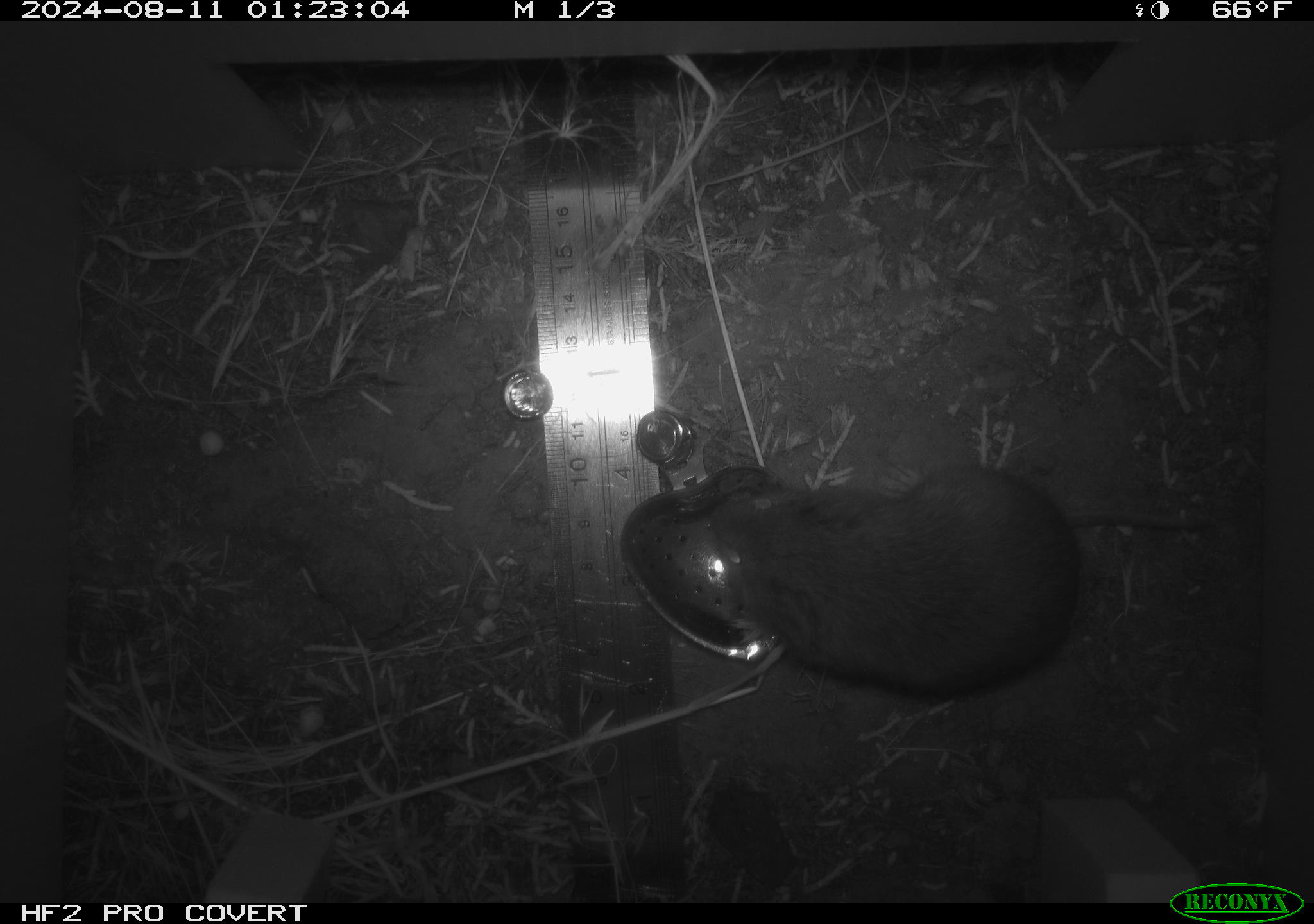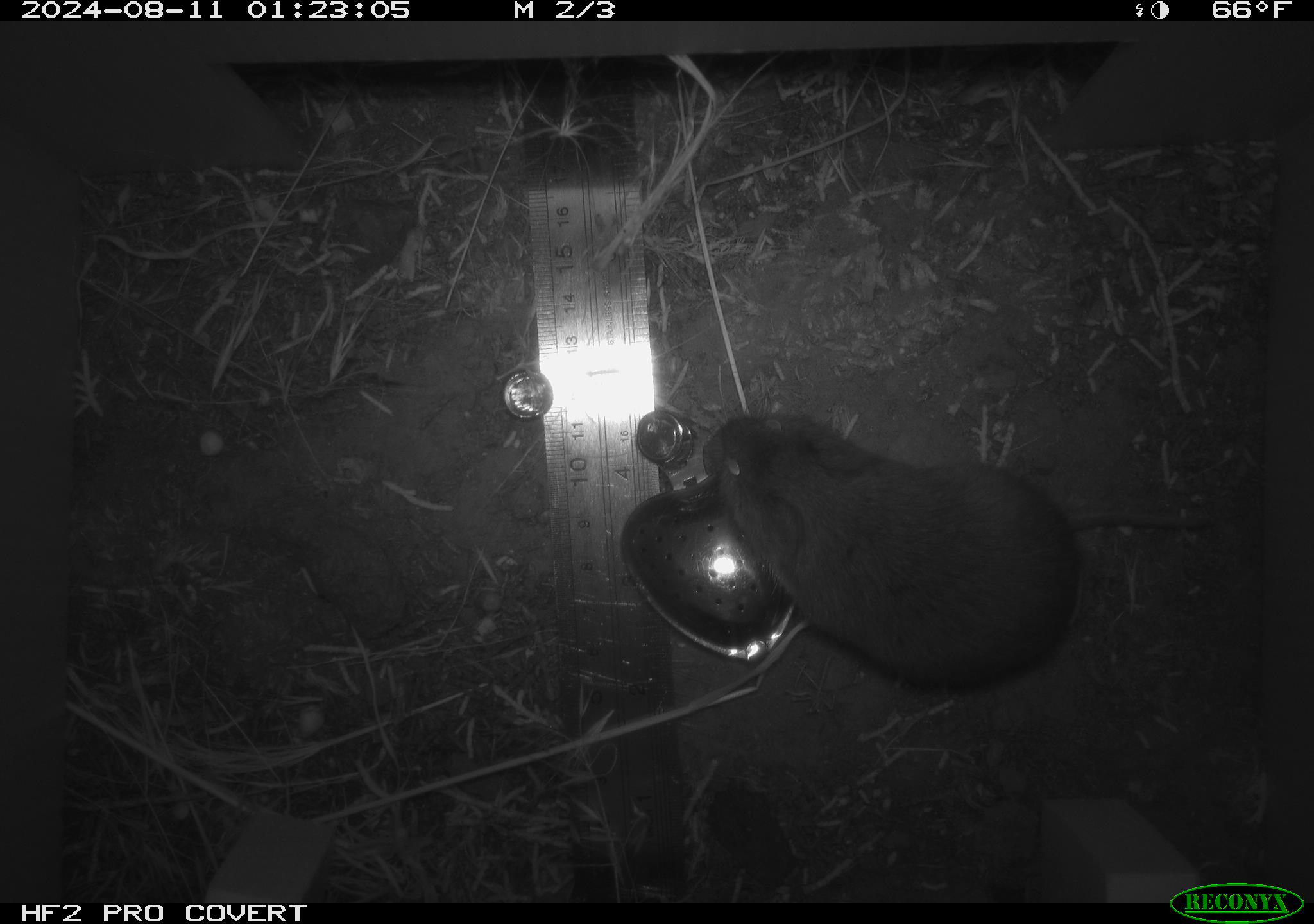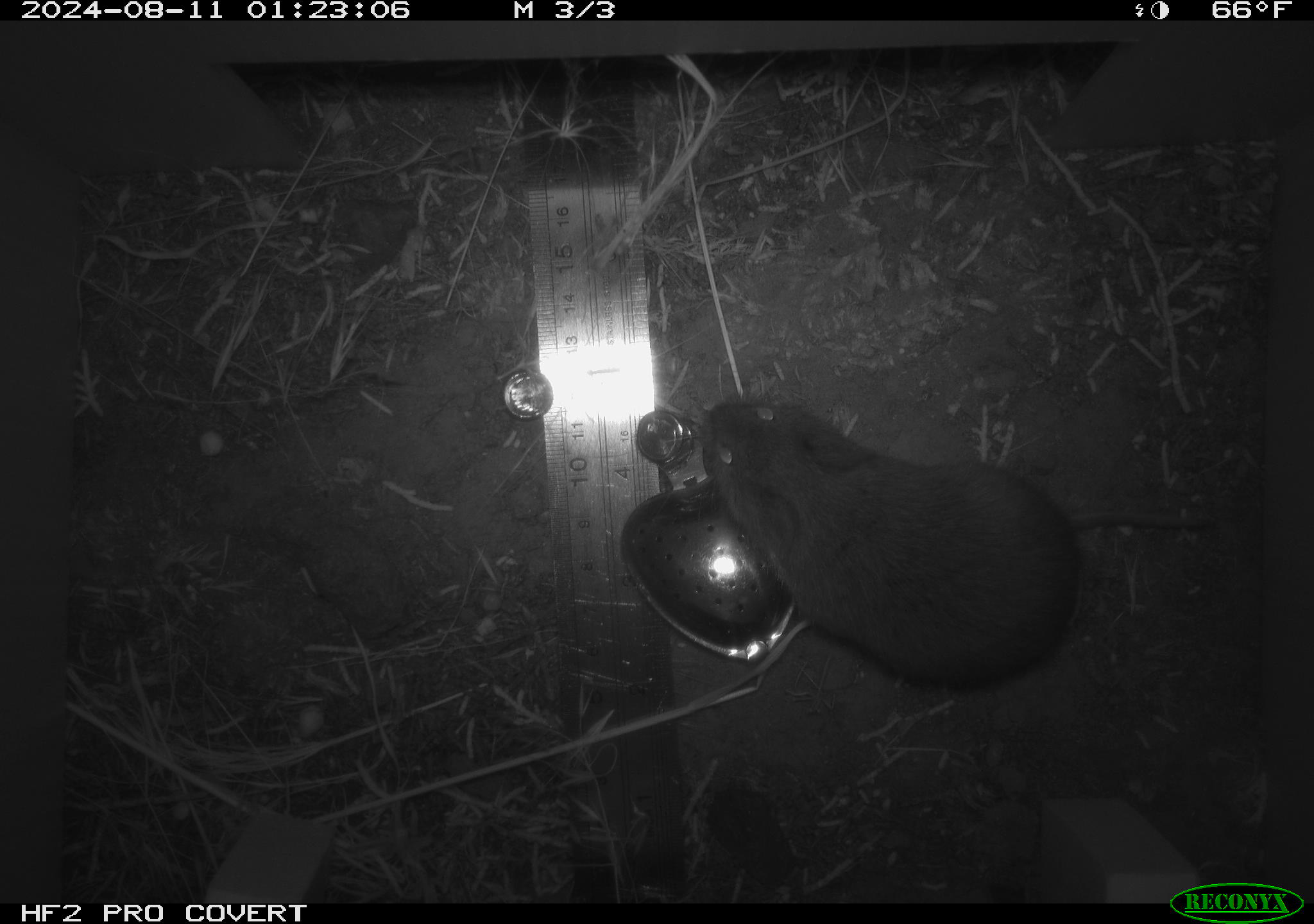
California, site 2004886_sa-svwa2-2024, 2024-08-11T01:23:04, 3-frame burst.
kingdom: Animalia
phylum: Chordata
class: Mammalia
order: Rodentia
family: Cricetidae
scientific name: Arvicolinae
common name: voles, lemmings, and muskrats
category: arvicolinae subfamily